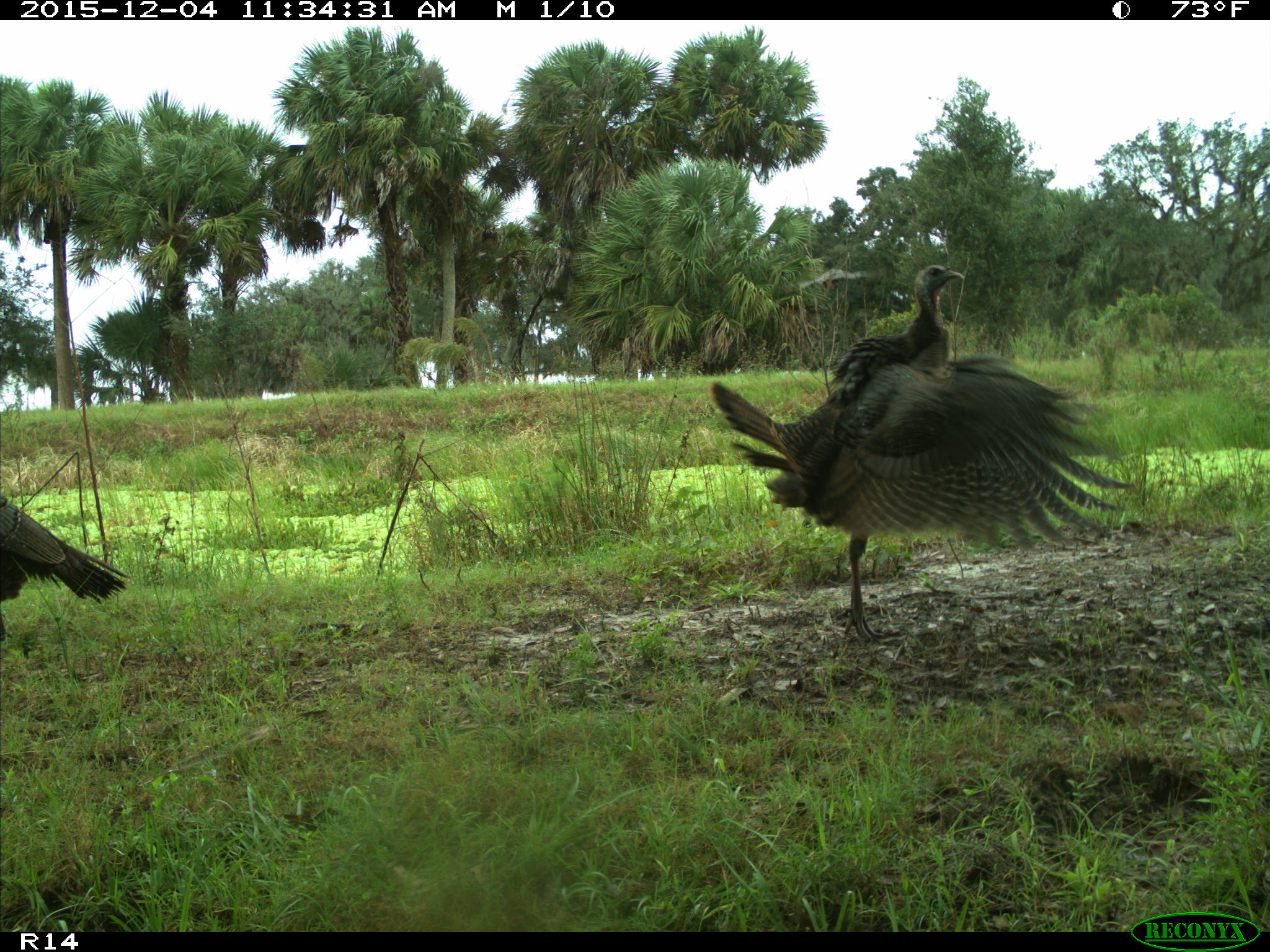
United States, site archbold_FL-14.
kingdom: Animalia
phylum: Chordata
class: Aves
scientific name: Aves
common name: birds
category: unidentified bird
Unidentified bird (birds) (Aves).